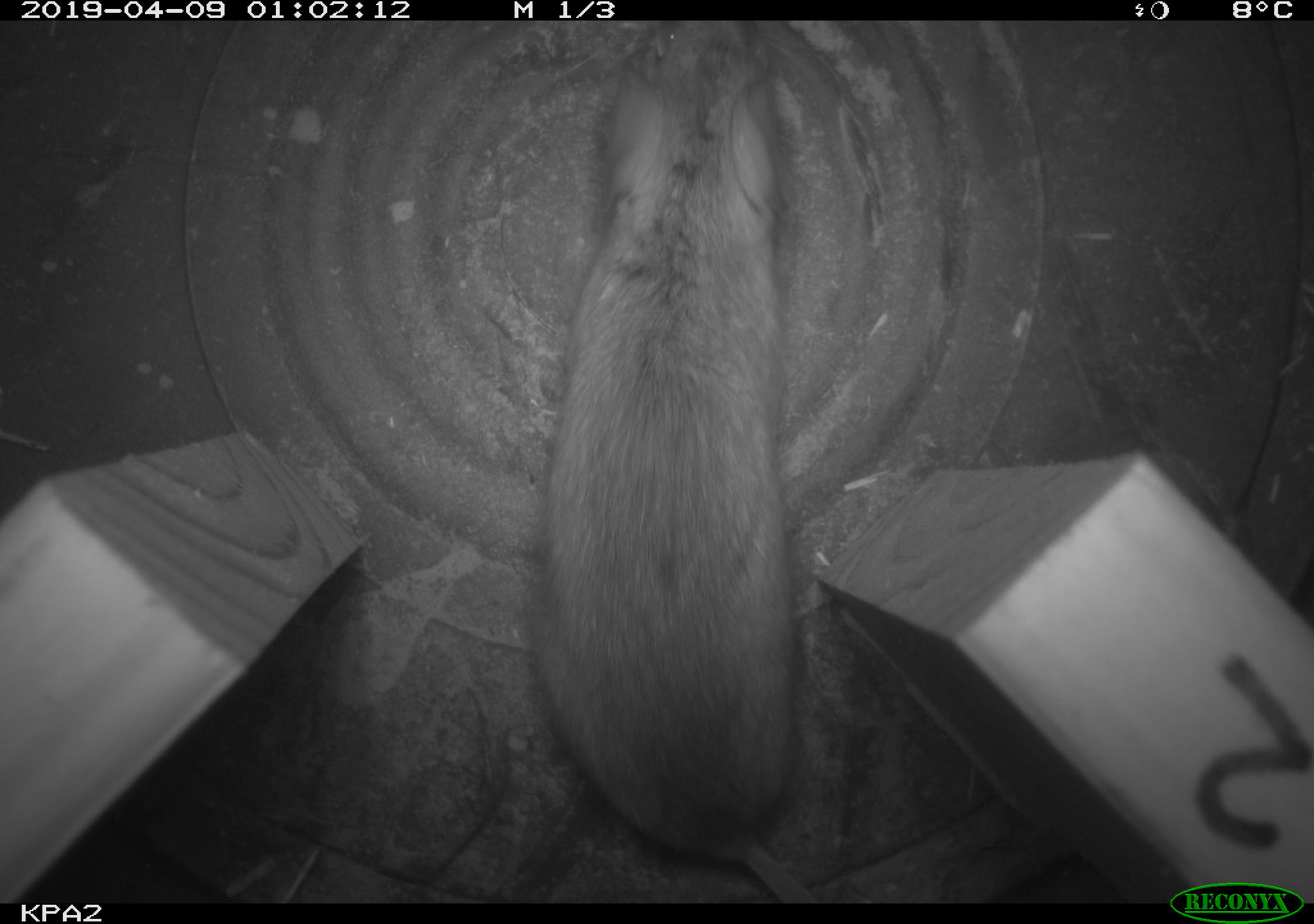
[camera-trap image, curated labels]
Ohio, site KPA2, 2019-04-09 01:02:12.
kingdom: Animalia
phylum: Chordata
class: Mammalia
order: Rodentia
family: Cricetidae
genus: Peromyscus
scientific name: Peromyscus leucopus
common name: white-footed mouse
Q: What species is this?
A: White-footed mouse (Peromyscus leucopus).